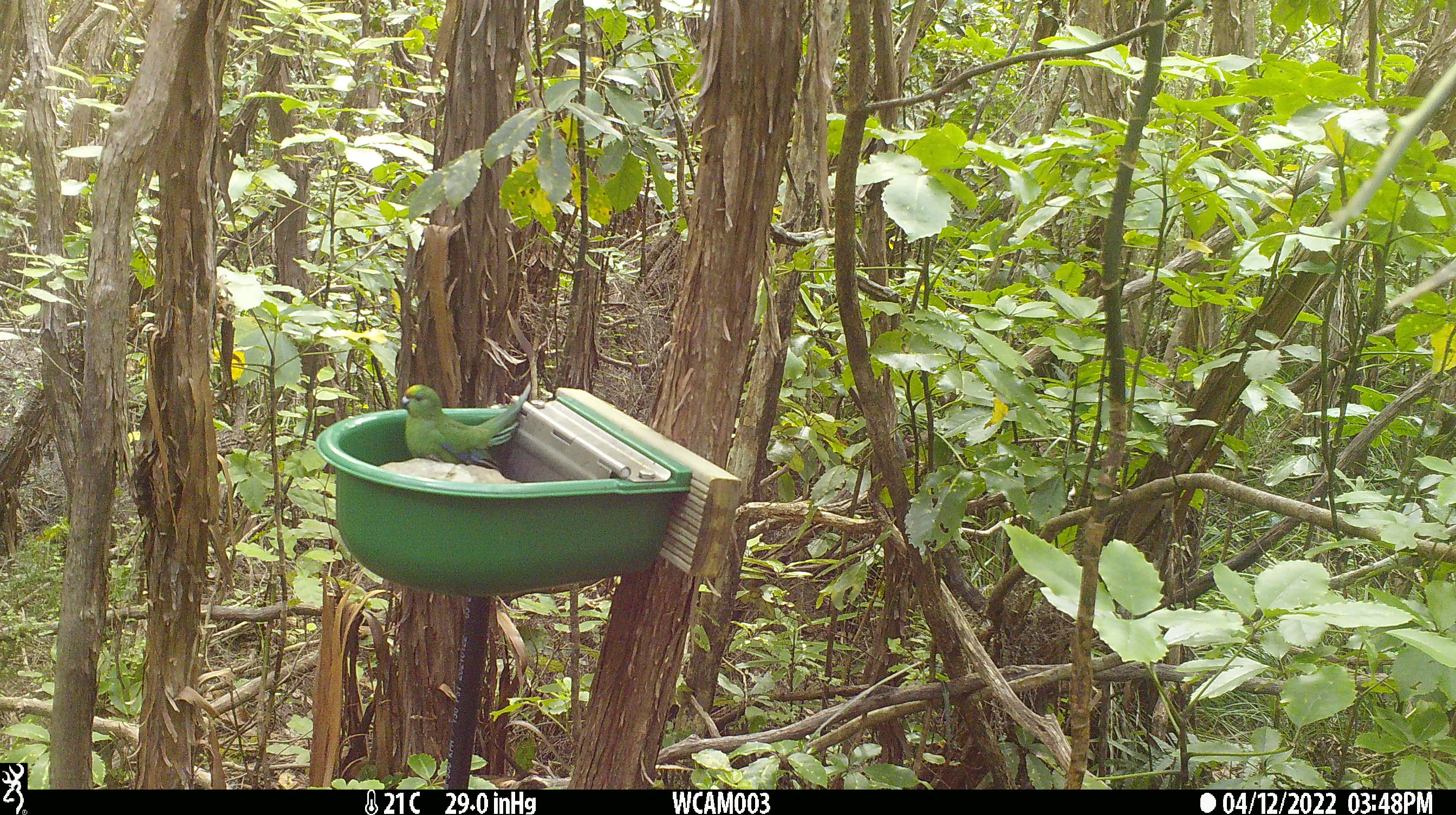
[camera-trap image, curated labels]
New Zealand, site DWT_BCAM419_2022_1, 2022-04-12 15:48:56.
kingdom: Animalia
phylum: Chordata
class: Aves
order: Psittaciformes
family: Psittaculidae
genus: Cyanoramphus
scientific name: Cyanoramphus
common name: parakeet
Parakeet (Cyanoramphus).